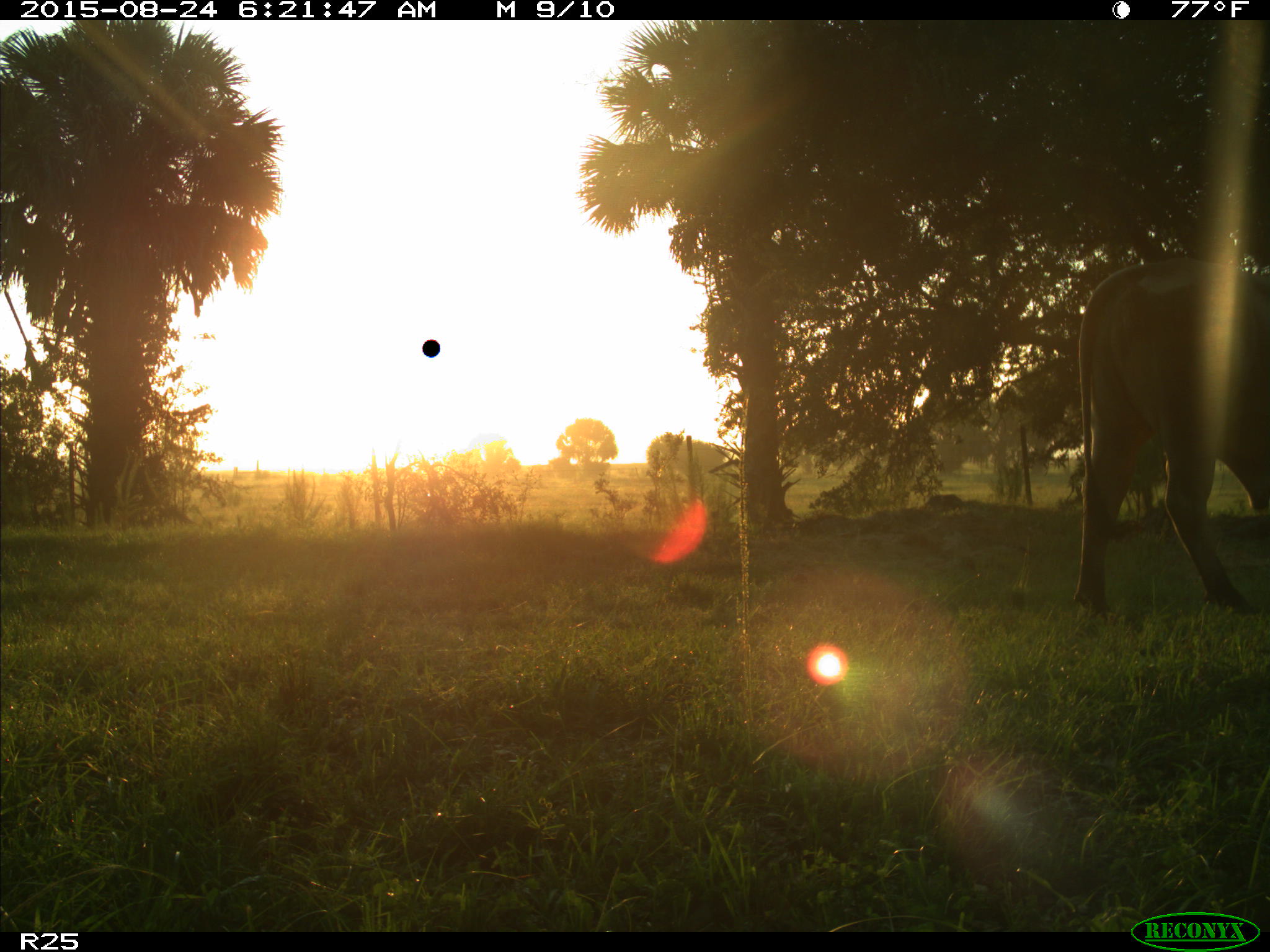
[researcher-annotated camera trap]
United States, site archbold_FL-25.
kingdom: Animalia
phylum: Chordata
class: Mammalia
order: Artiodactyla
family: Bovidae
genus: Bos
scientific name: Bos taurus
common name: domestic cow